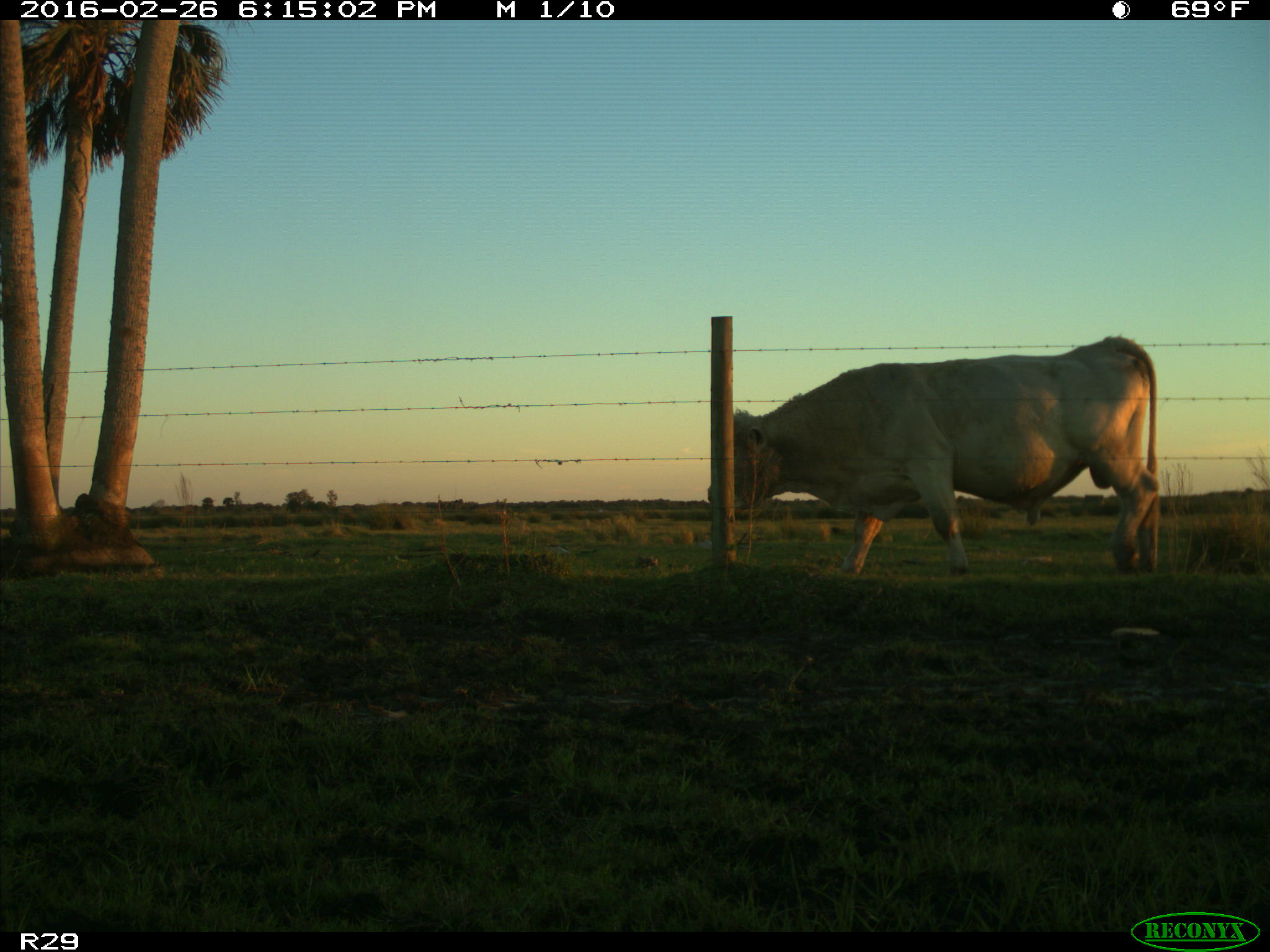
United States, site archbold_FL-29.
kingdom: Animalia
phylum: Chordata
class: Mammalia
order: Artiodactyla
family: Bovidae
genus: Bos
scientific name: Bos taurus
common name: domestic cow